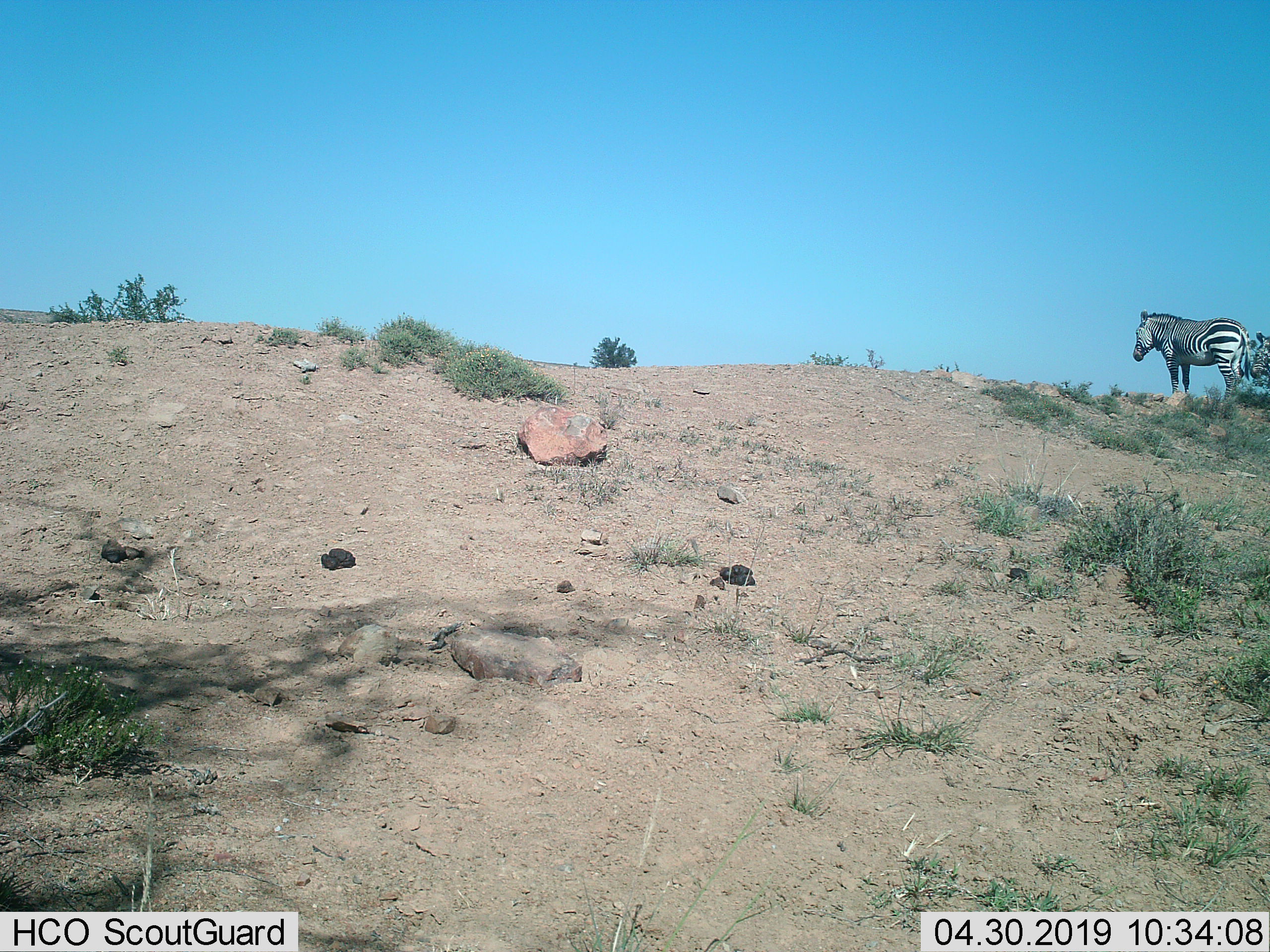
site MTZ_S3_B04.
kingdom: Animalia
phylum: Chordata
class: Mammalia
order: Perissodactyla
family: Equidae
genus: Equus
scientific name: Equus zebra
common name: mountain zebra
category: zebramountain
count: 1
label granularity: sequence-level